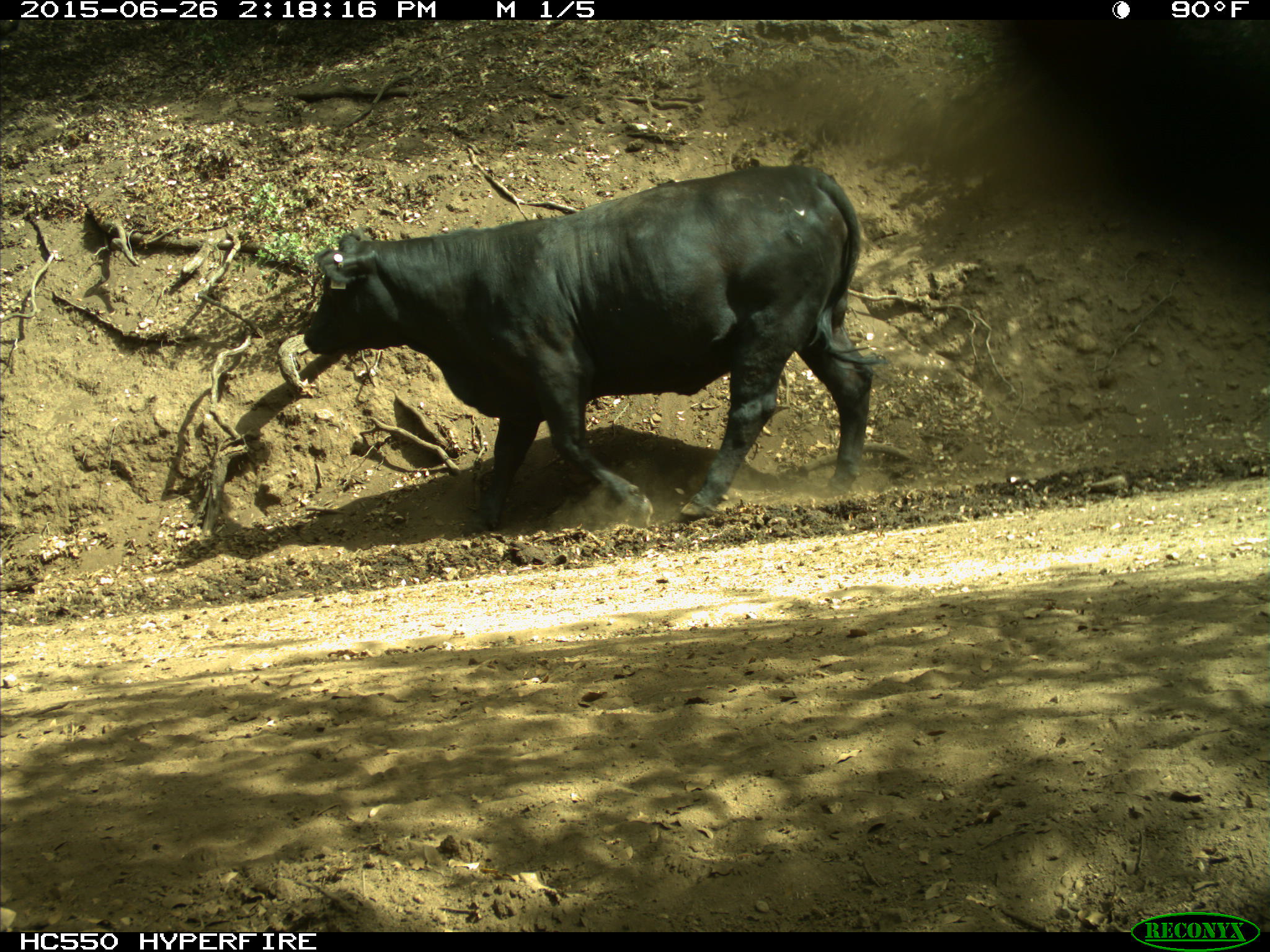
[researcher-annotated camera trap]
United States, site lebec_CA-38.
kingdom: Animalia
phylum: Chordata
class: Mammalia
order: Artiodactyla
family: Bovidae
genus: Bos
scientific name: Bos taurus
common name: domestic cow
Bos taurus (domestic cow).